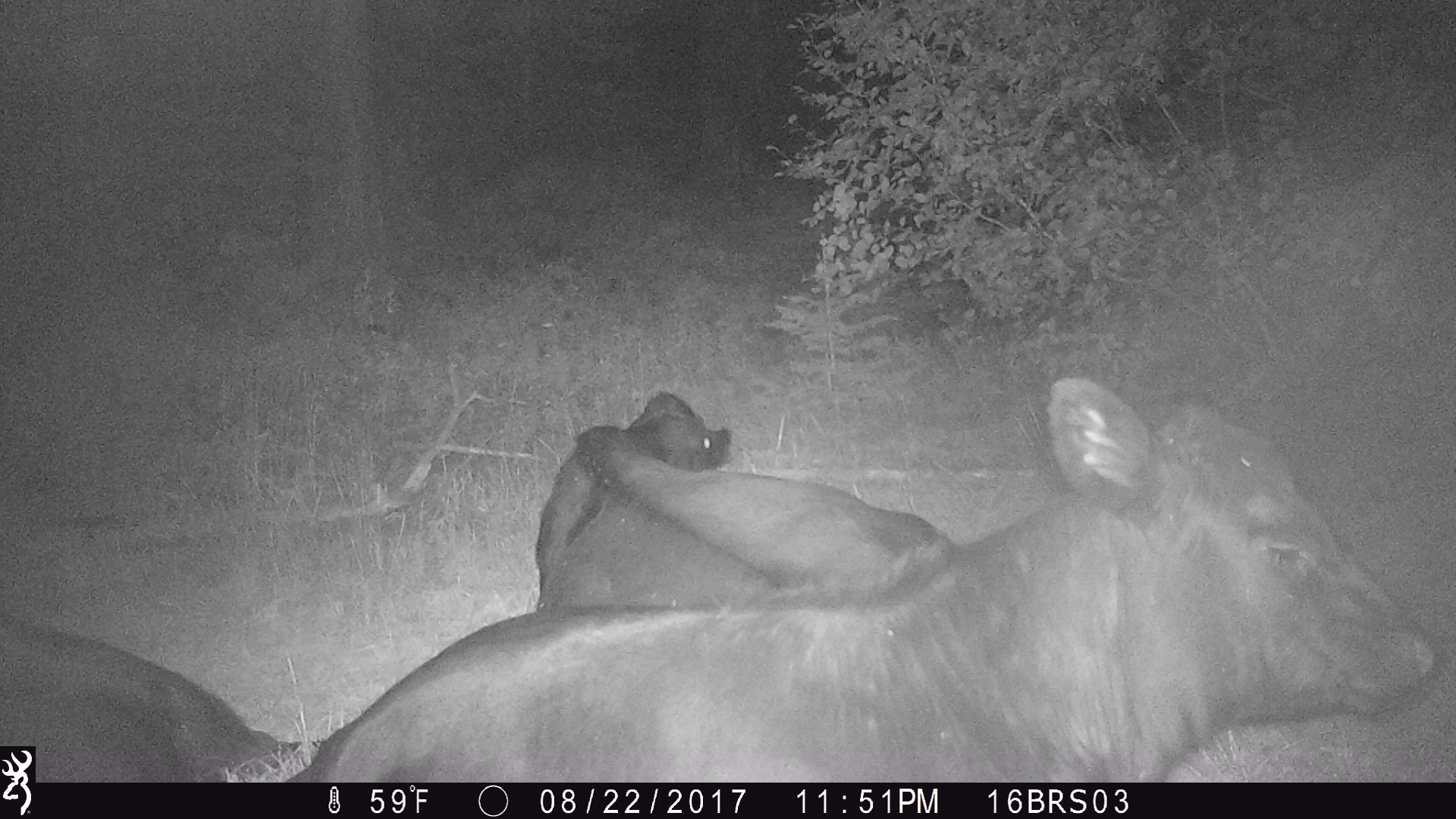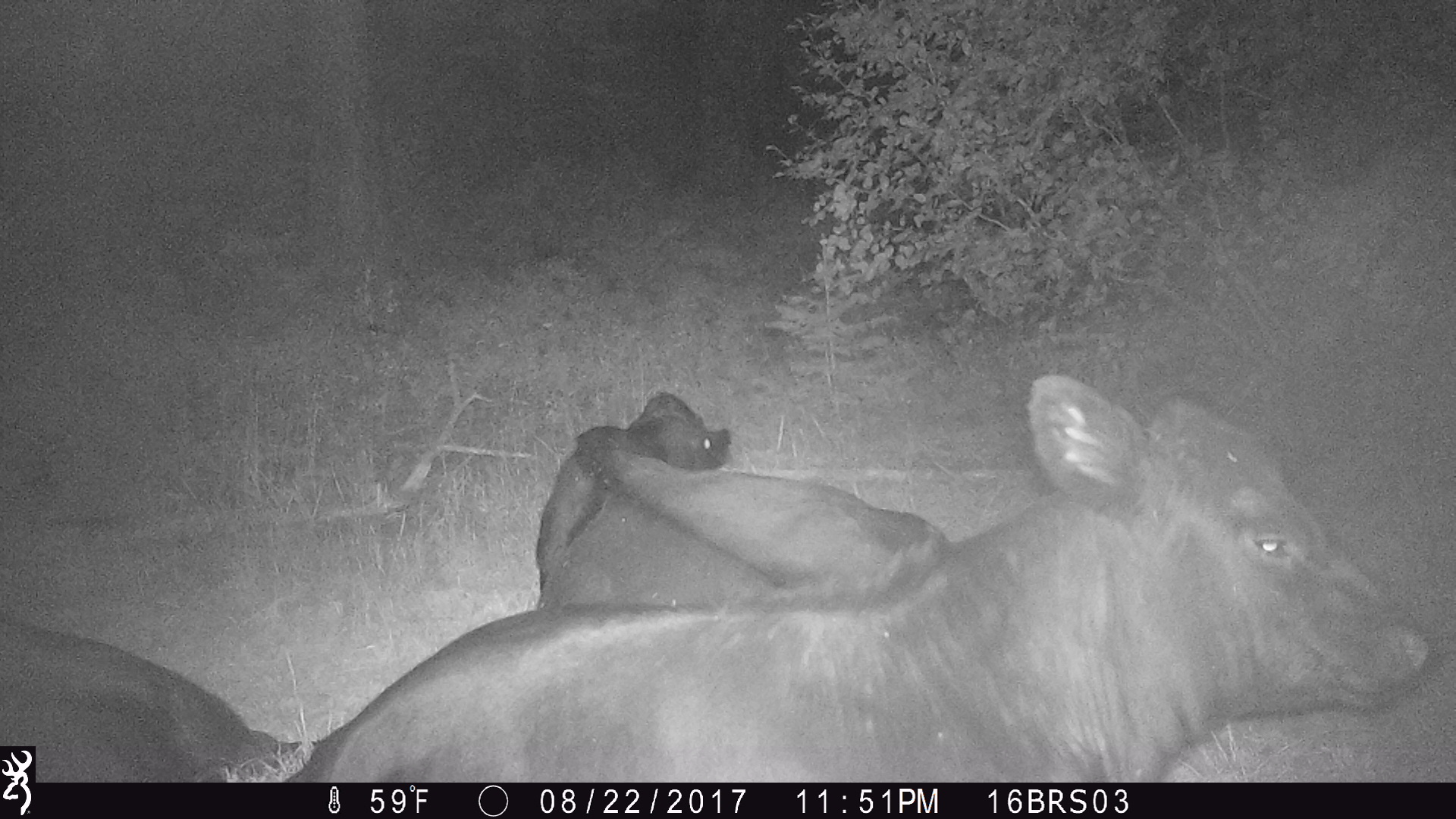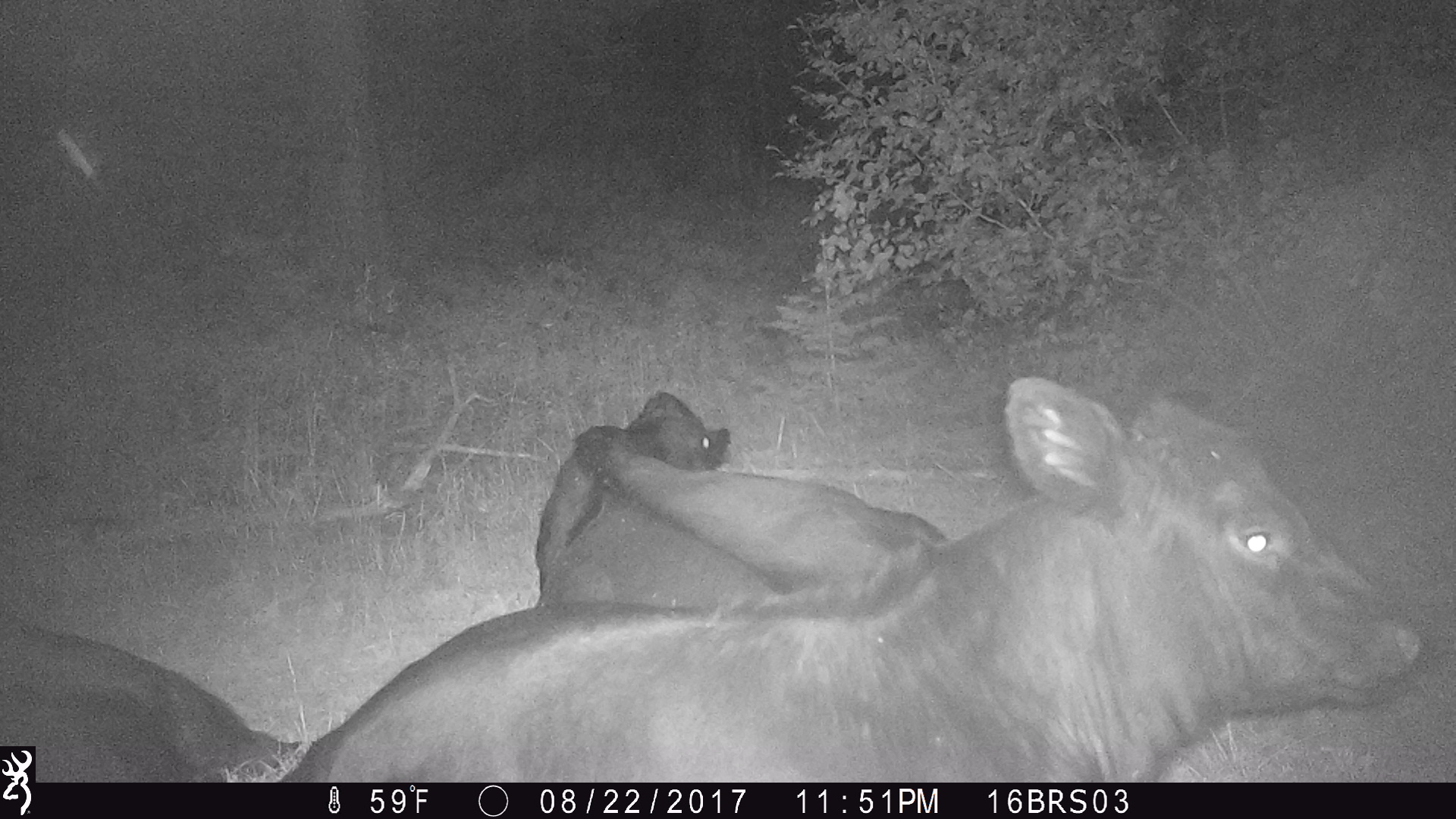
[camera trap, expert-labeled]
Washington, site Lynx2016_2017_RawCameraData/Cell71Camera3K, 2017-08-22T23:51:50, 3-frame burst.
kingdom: Animalia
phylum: Chordata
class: Mammalia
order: Artiodactyla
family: Bovidae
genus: Bos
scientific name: Bos taurus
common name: domestic cattle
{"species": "domestic cattle (Bos taurus)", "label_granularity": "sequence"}